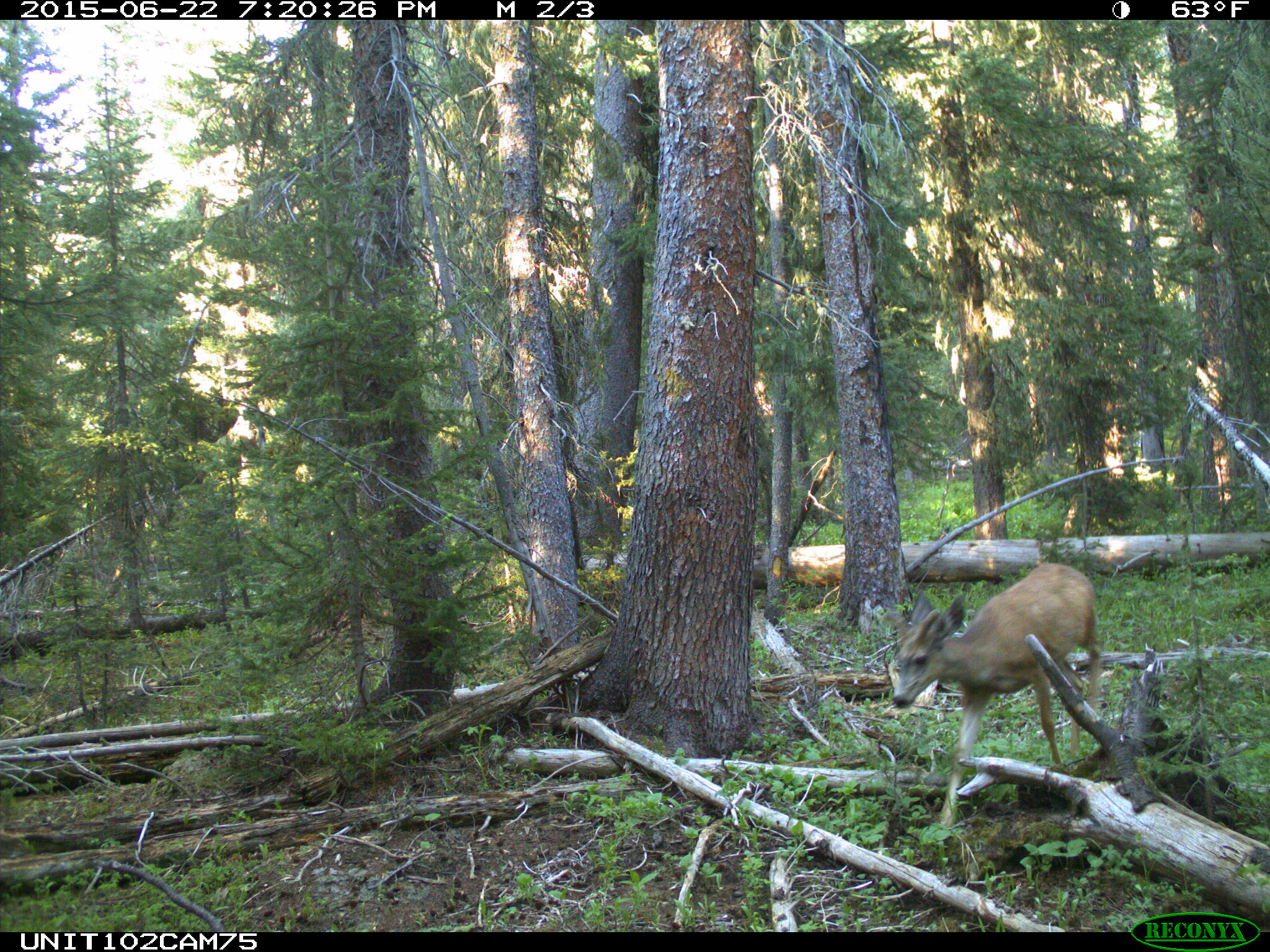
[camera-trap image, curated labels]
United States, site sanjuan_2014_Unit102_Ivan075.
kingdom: Animalia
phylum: Chordata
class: Mammalia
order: Artiodactyla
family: Cervidae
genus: Odocoileus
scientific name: Odocoileus hemionus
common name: mule deer